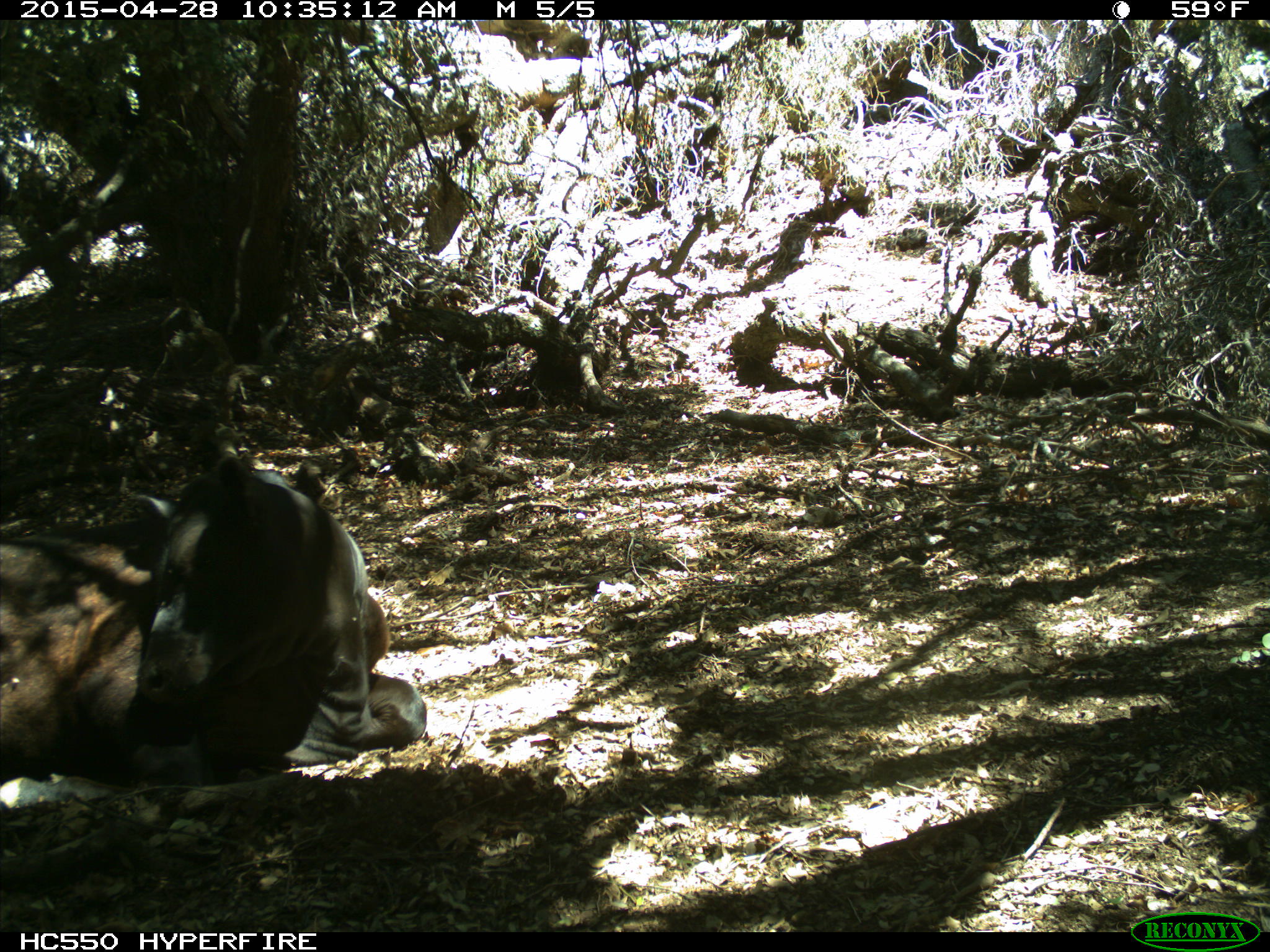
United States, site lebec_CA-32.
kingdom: Animalia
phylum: Chordata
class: Mammalia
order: Artiodactyla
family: Bovidae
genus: Bos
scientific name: Bos taurus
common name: domestic cow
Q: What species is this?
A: Bos taurus (domestic cow).